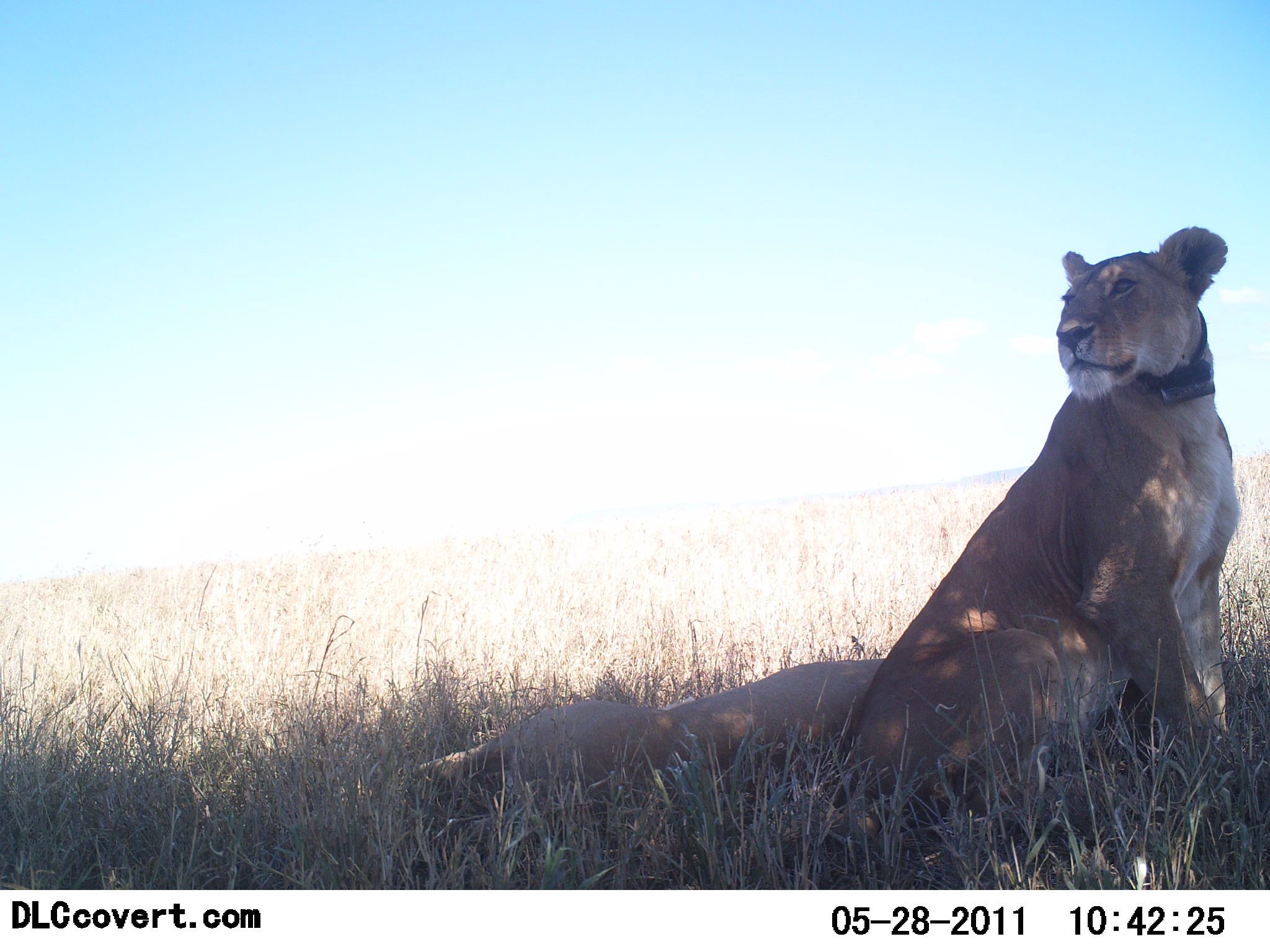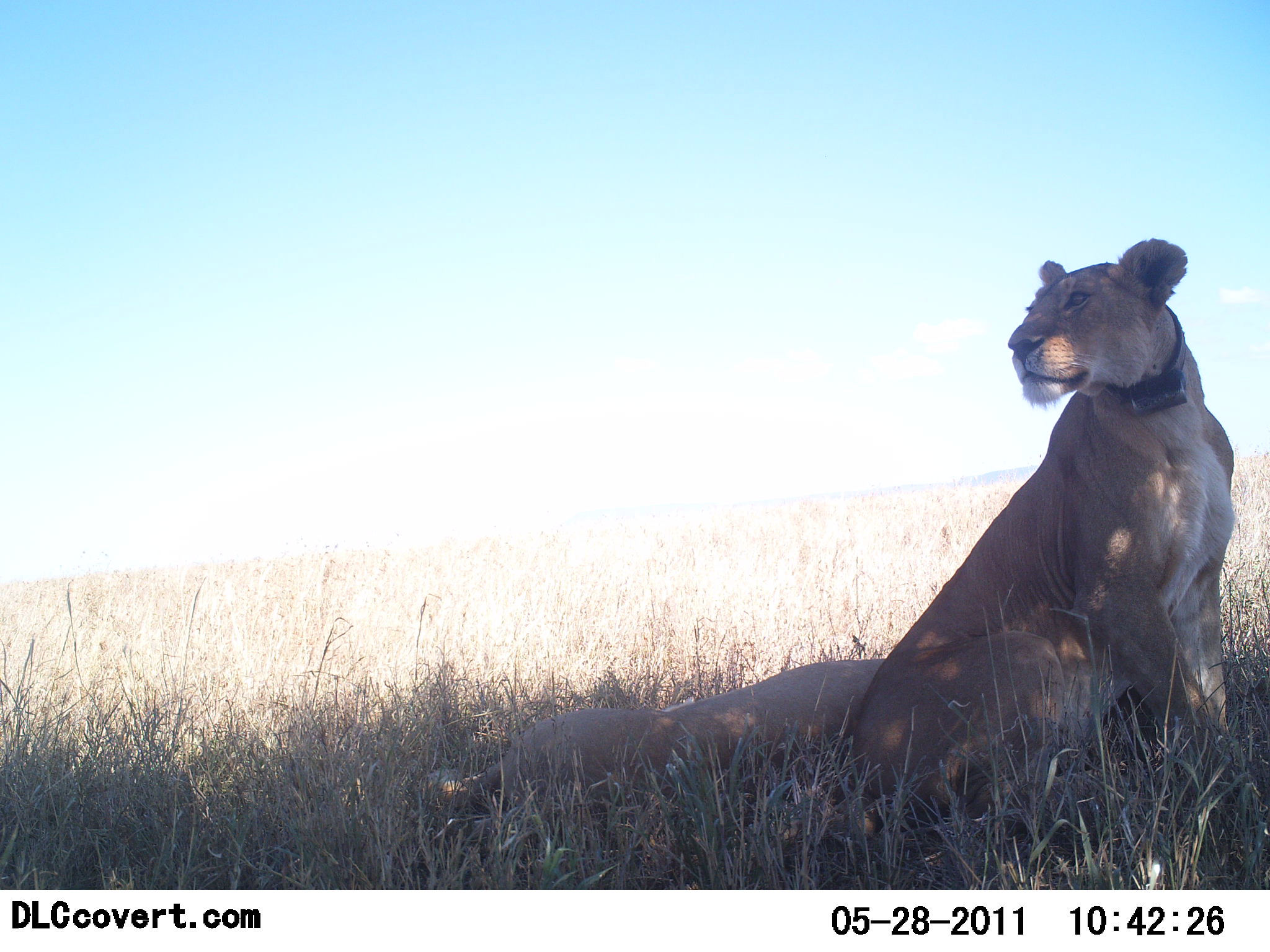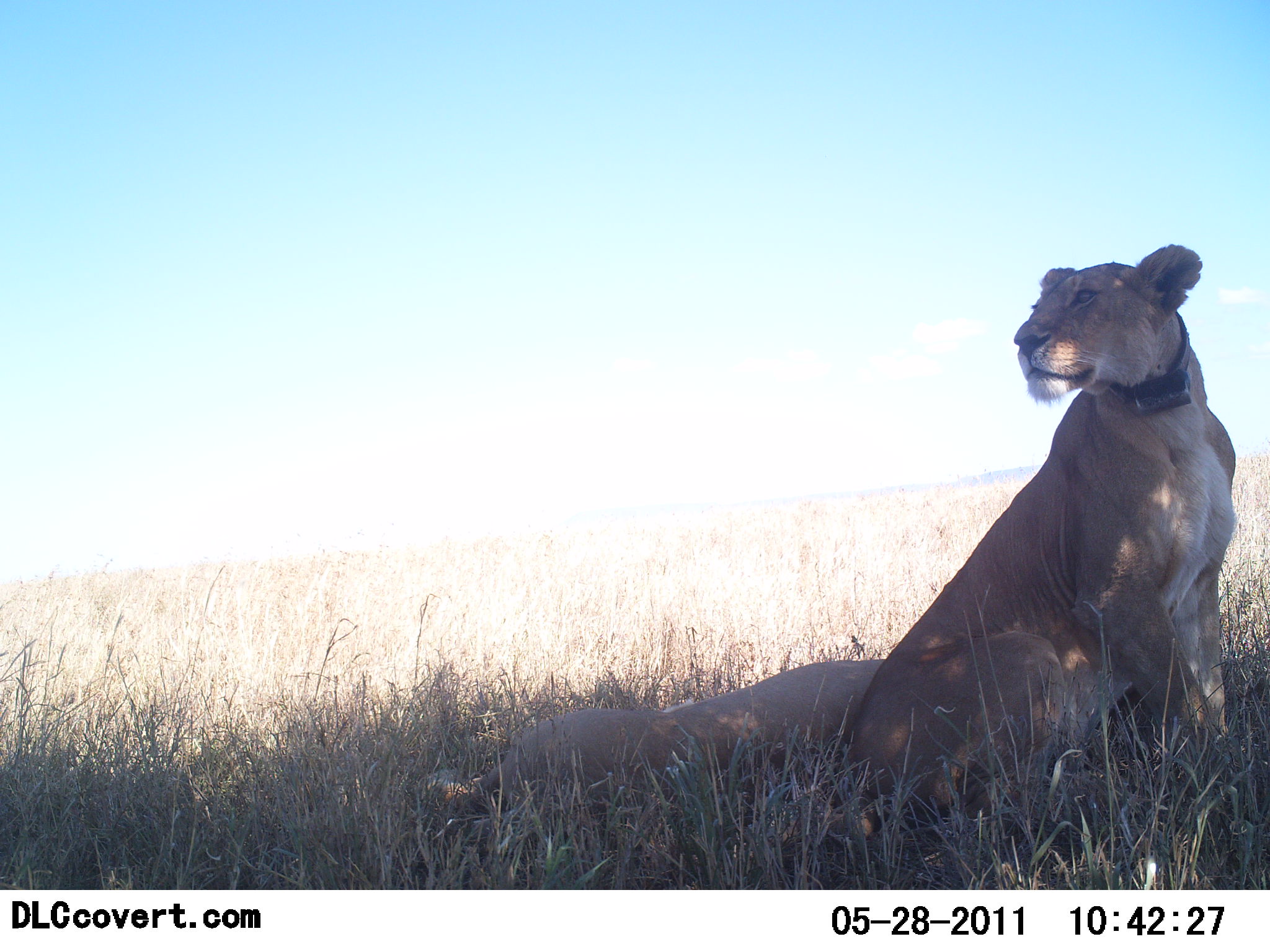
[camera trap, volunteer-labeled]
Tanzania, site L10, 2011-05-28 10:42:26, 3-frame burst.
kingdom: Animalia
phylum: Chordata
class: Mammalia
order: Carnivora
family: Felidae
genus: Panthera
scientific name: Panthera leo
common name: lion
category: lionfemale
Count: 2.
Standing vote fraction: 9%.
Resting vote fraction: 100%.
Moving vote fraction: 0%.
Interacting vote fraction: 0%.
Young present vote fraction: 0%.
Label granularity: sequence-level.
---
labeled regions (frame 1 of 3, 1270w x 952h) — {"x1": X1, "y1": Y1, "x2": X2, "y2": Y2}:
animal: {"x1": 837, "y1": 222, "x2": 1244, "y2": 851}; {"x1": 409, "y1": 653, "x2": 904, "y2": 862}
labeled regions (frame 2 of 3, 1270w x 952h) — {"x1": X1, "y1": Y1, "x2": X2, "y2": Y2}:
animal: {"x1": 843, "y1": 235, "x2": 1249, "y2": 849}; {"x1": 446, "y1": 653, "x2": 896, "y2": 865}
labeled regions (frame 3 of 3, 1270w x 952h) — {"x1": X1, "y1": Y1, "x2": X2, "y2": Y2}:
animal: {"x1": 840, "y1": 244, "x2": 1245, "y2": 847}; {"x1": 420, "y1": 656, "x2": 920, "y2": 860}